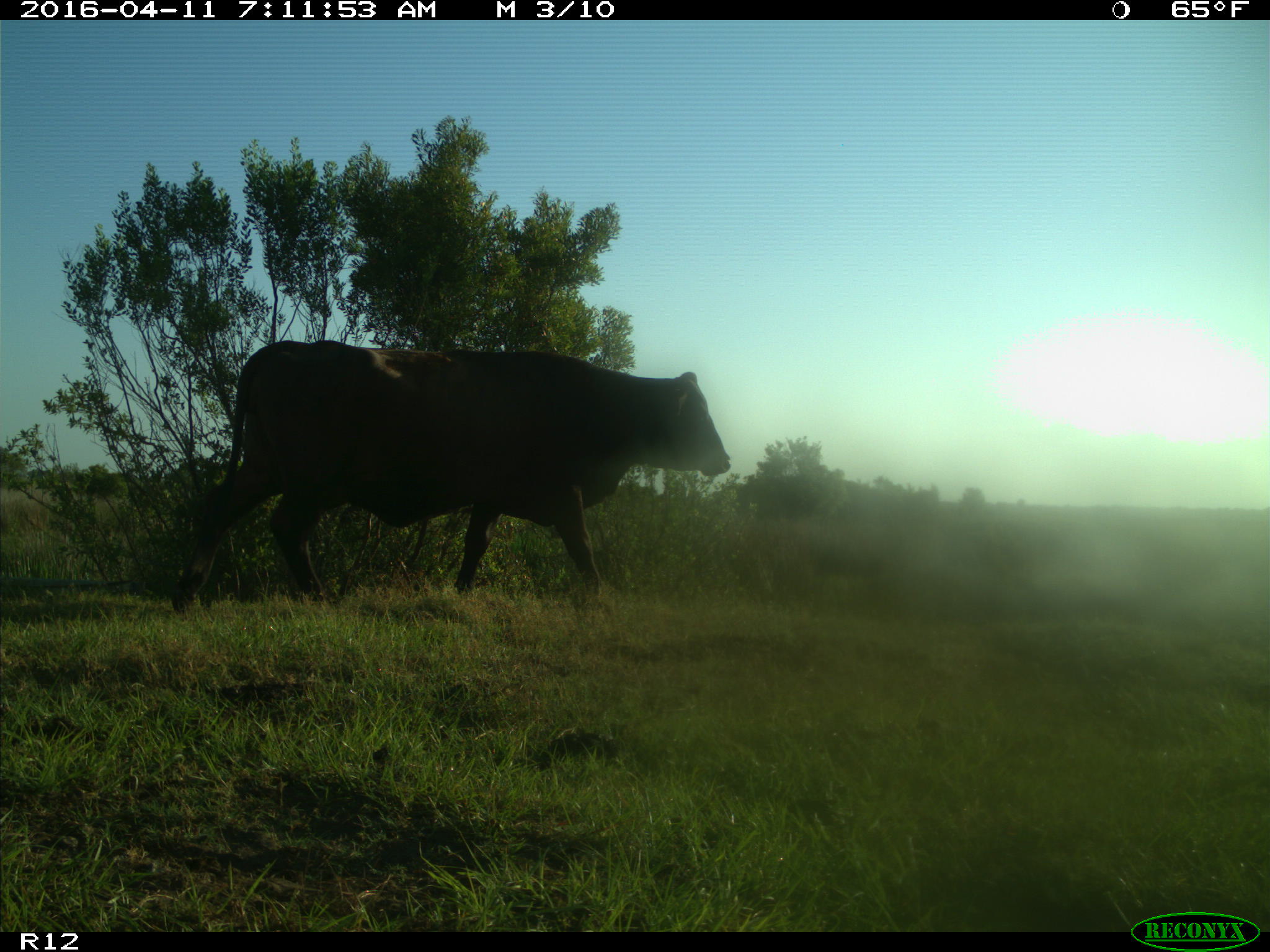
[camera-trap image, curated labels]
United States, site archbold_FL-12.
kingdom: Animalia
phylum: Chordata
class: Mammalia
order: Artiodactyla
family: Bovidae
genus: Bos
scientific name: Bos taurus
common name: domestic cow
Bos taurus (domestic cow).